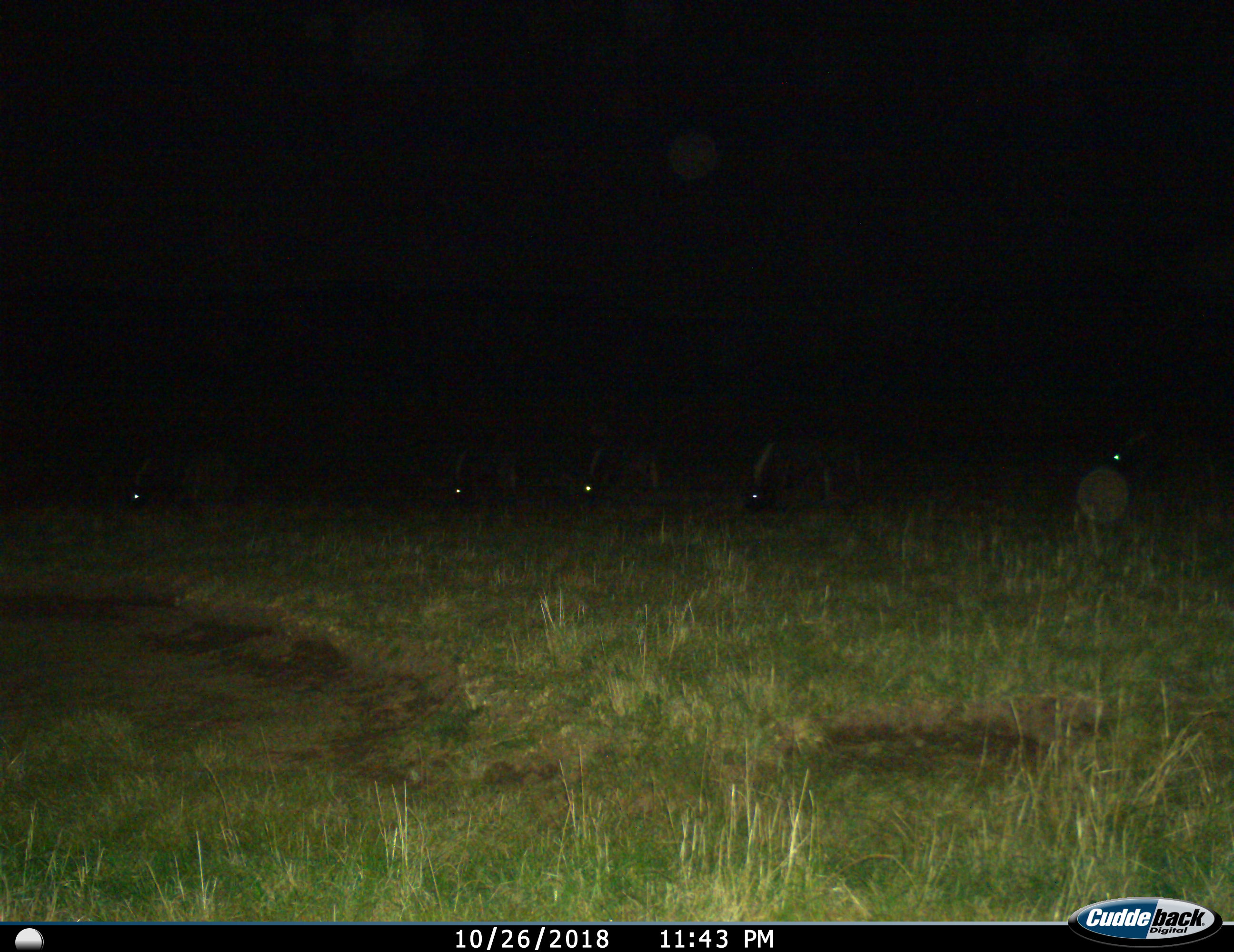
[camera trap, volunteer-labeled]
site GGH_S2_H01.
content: unidentified animal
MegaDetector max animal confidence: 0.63